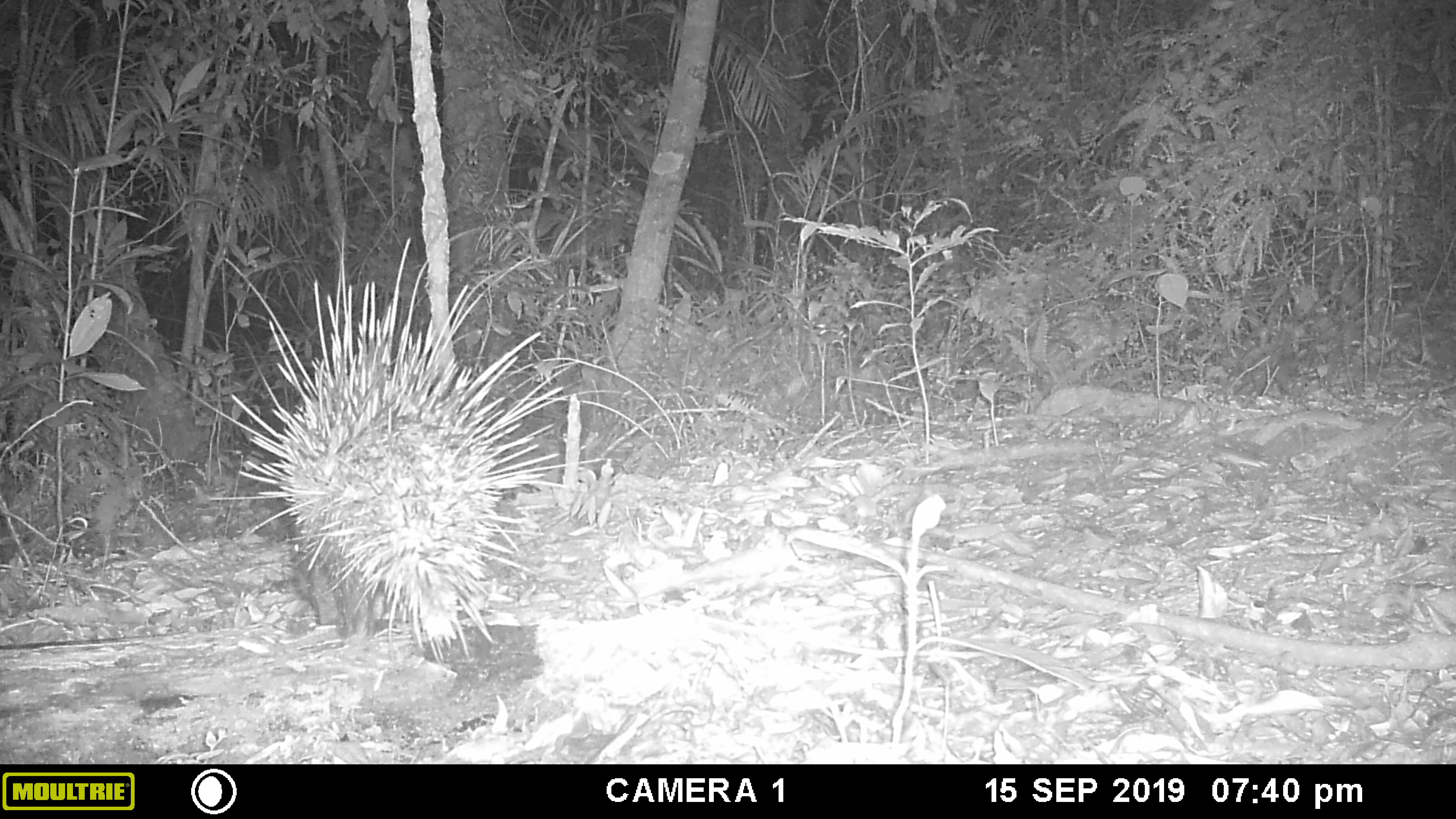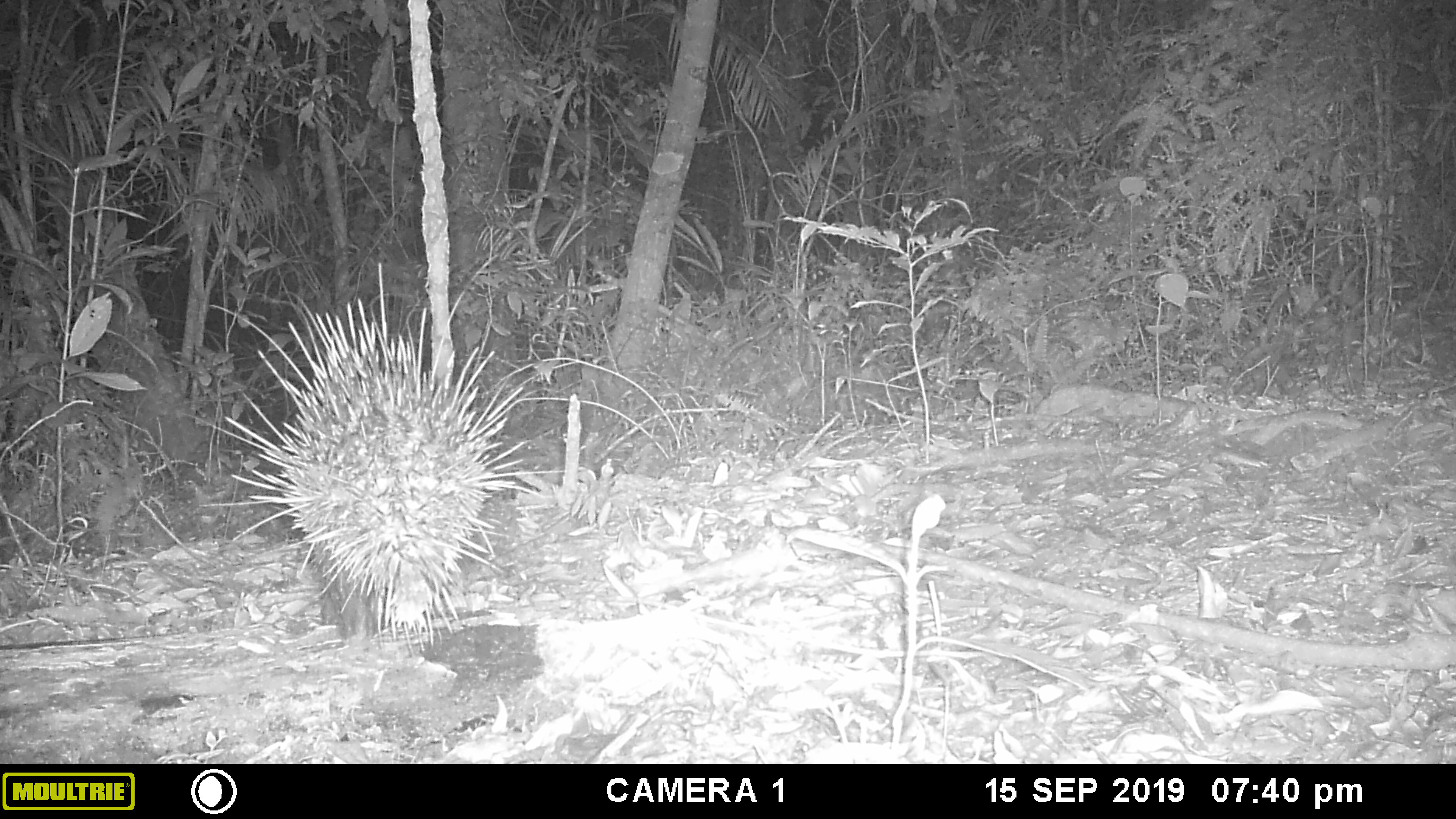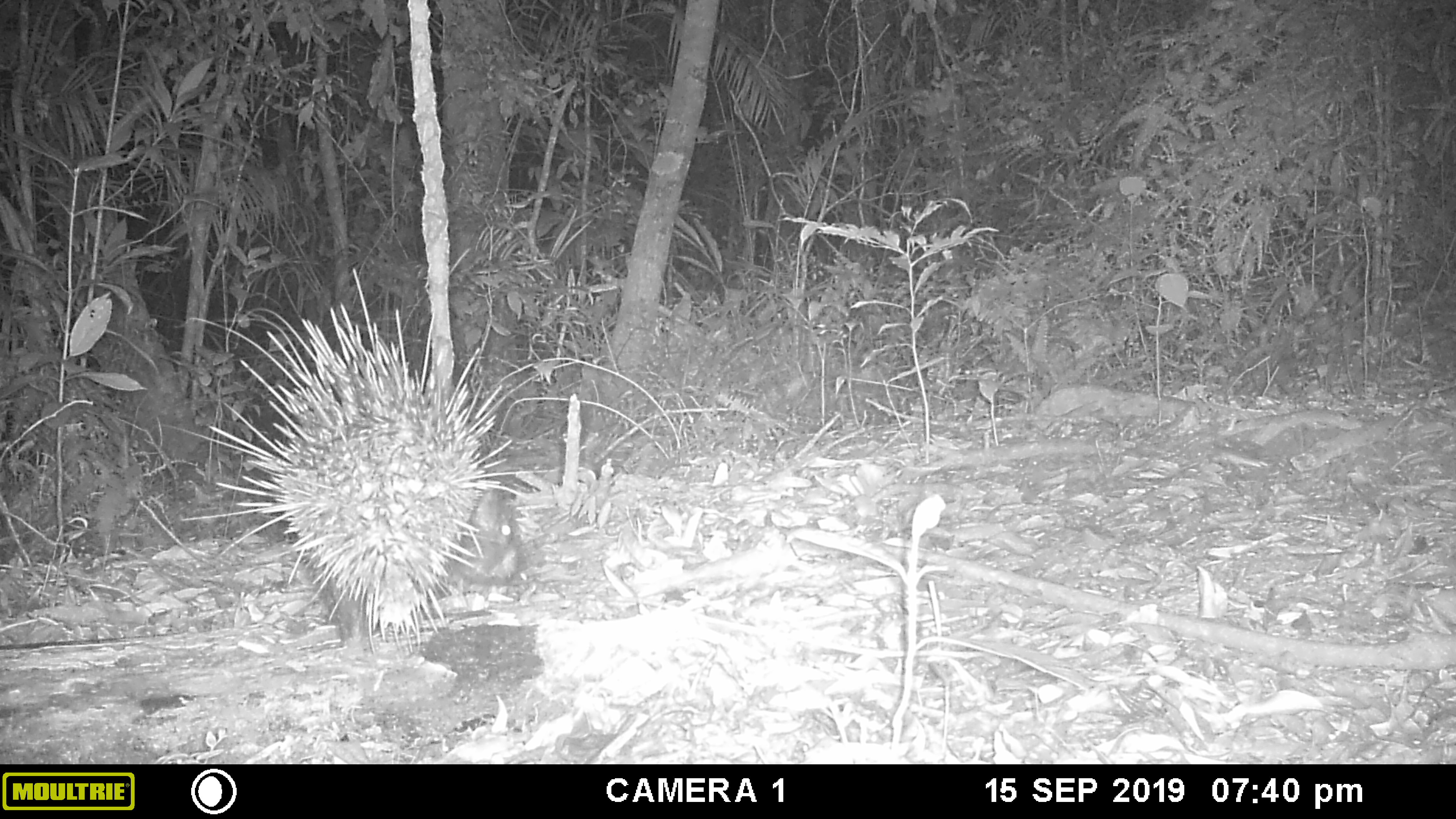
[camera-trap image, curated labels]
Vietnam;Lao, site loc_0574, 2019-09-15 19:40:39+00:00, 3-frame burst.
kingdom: Animalia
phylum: Chordata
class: Mammalia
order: Rodentia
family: Hystricidae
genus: Hystrix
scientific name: Hystrix brachyura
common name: malayan porcupine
Malayan porcupine (Hystrix brachyura). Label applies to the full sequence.